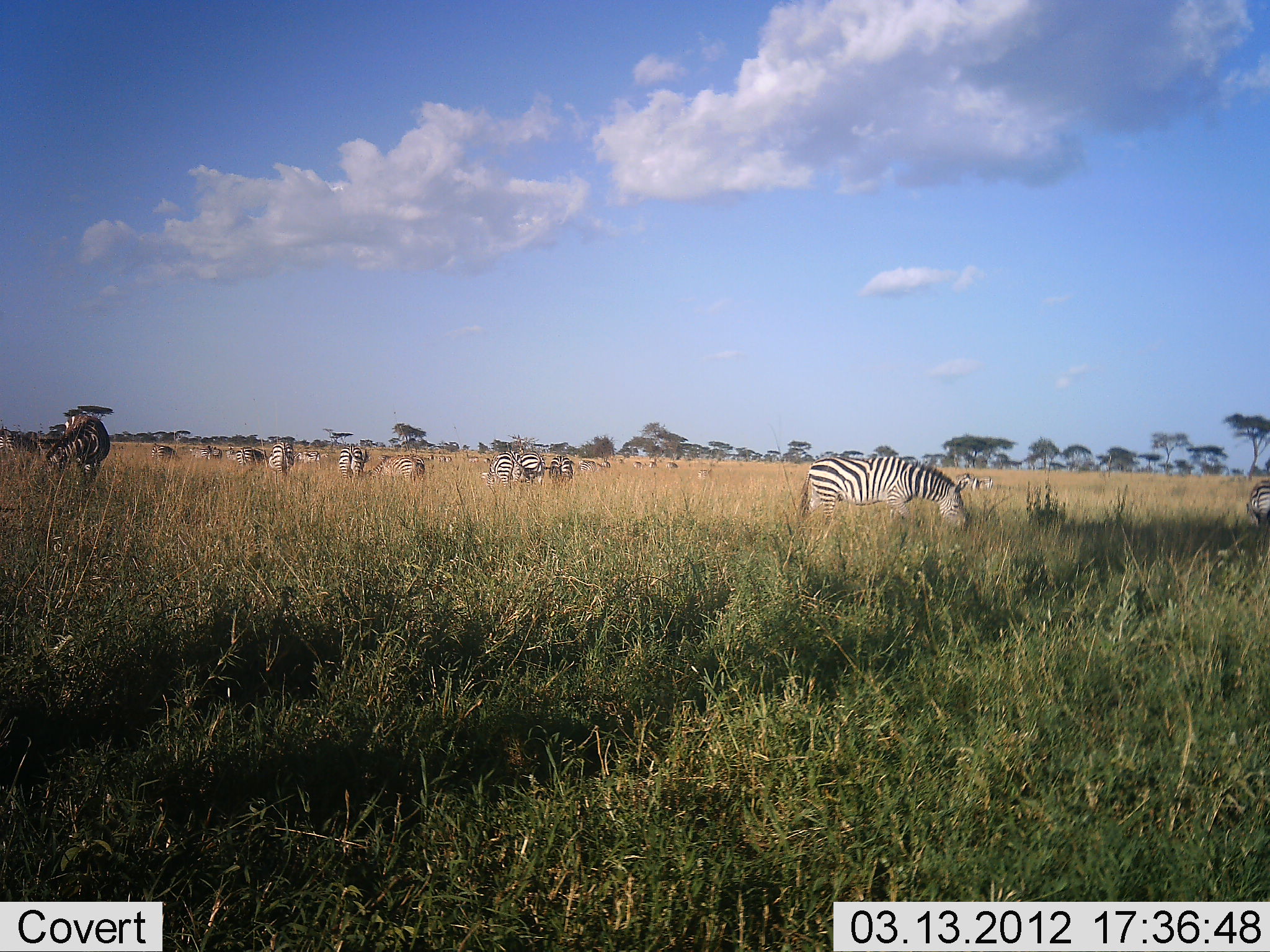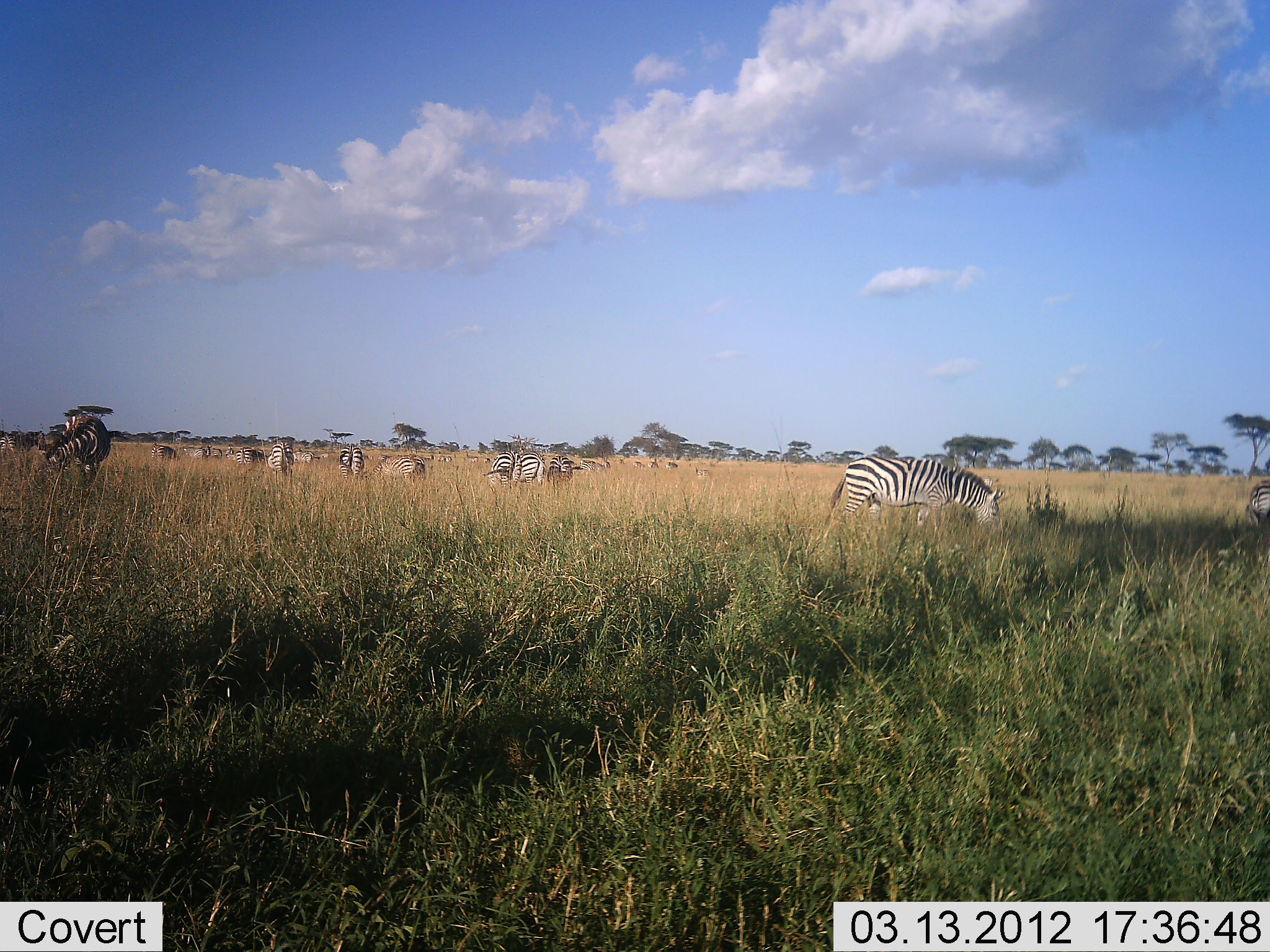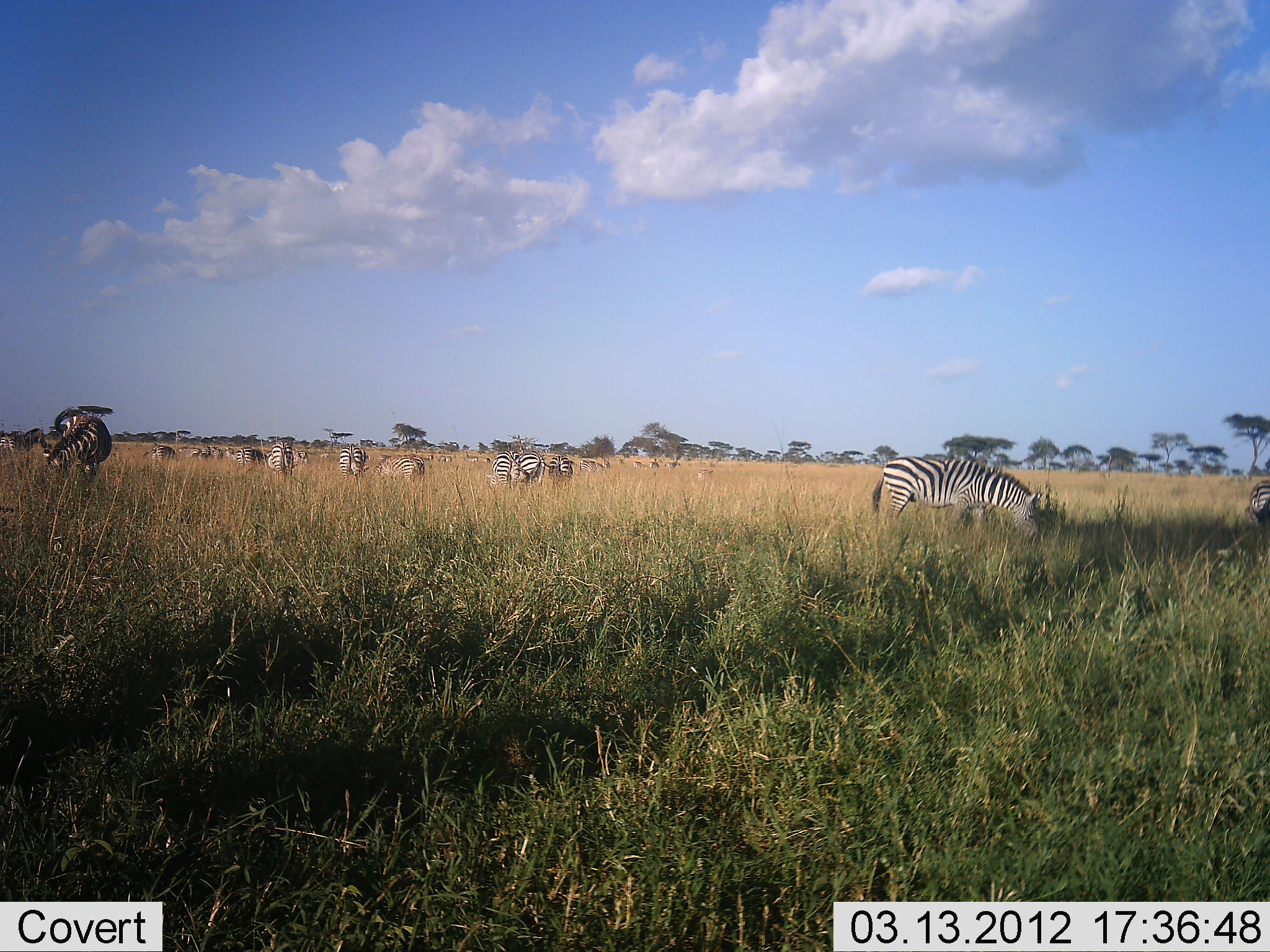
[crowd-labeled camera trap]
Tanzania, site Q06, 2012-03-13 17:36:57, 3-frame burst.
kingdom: Animalia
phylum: Chordata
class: Mammalia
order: Perissodactyla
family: Equidae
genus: Equus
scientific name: Equus quagga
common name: plains zebra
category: zebra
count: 11-50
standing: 50%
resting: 8%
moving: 31%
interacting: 4%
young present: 4%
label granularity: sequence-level